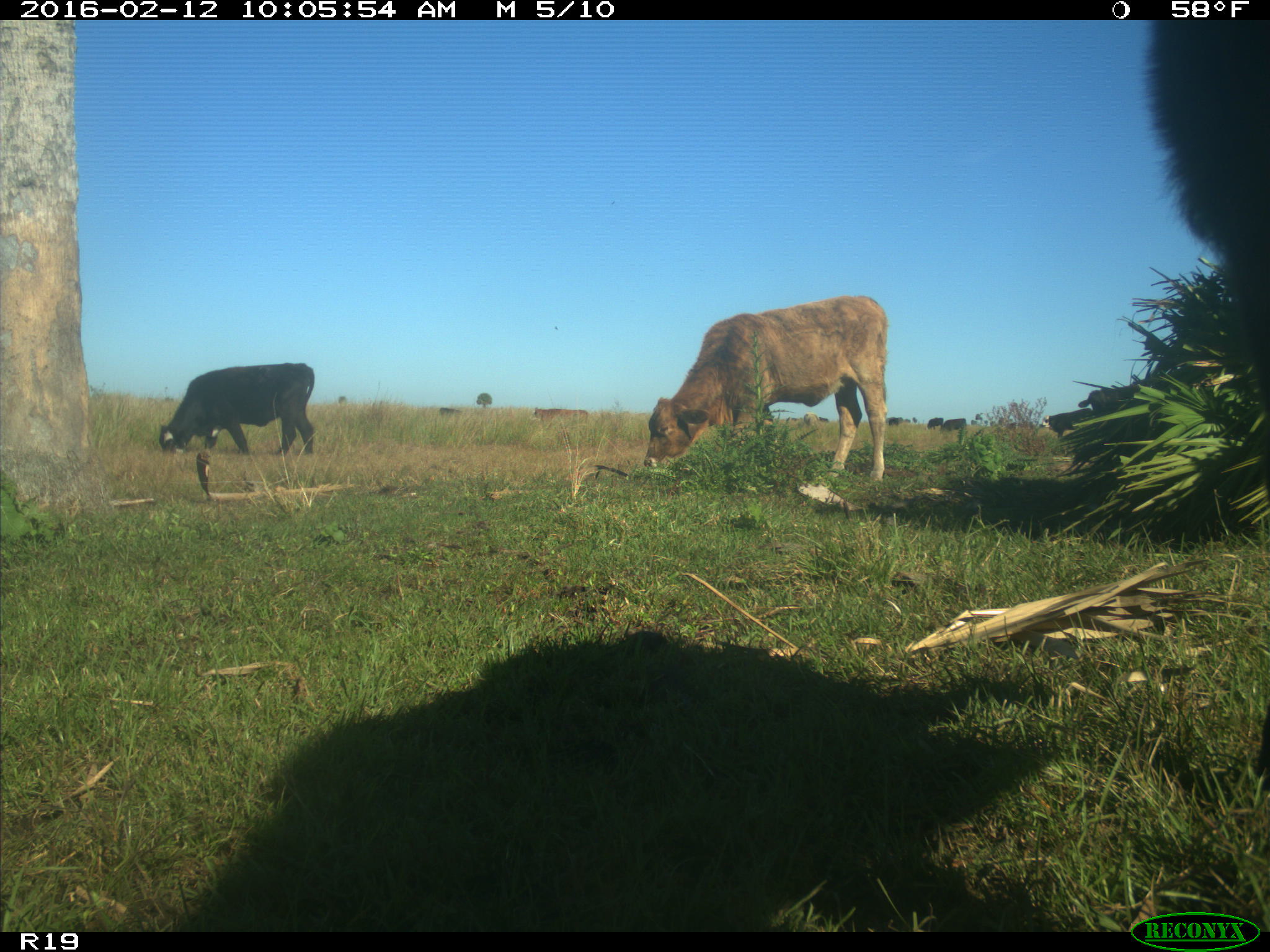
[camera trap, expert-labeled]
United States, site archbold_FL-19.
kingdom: Animalia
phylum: Chordata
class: Mammalia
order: Artiodactyla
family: Bovidae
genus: Bos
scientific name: Bos taurus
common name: domestic cow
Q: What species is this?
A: Bos taurus (domestic cow).